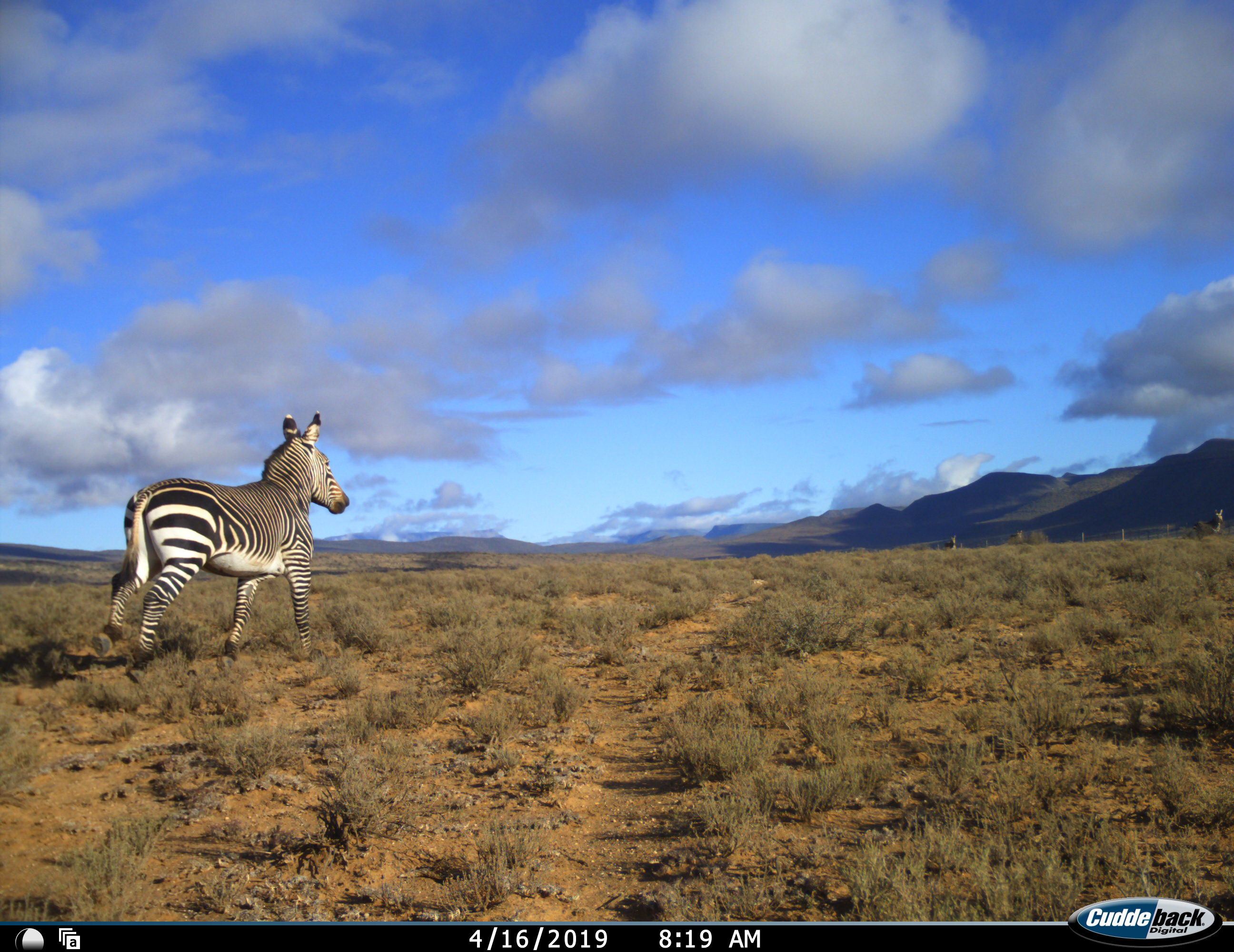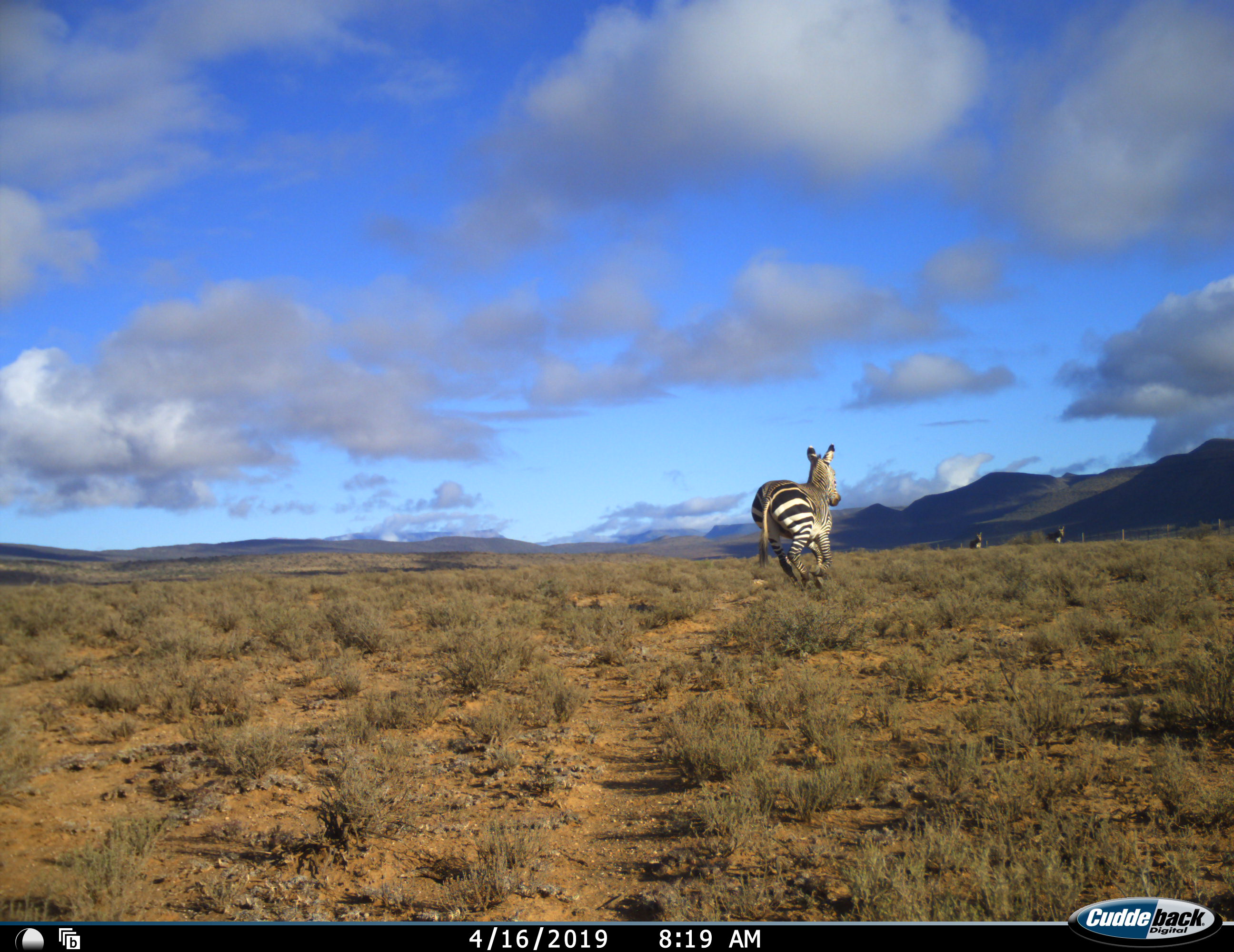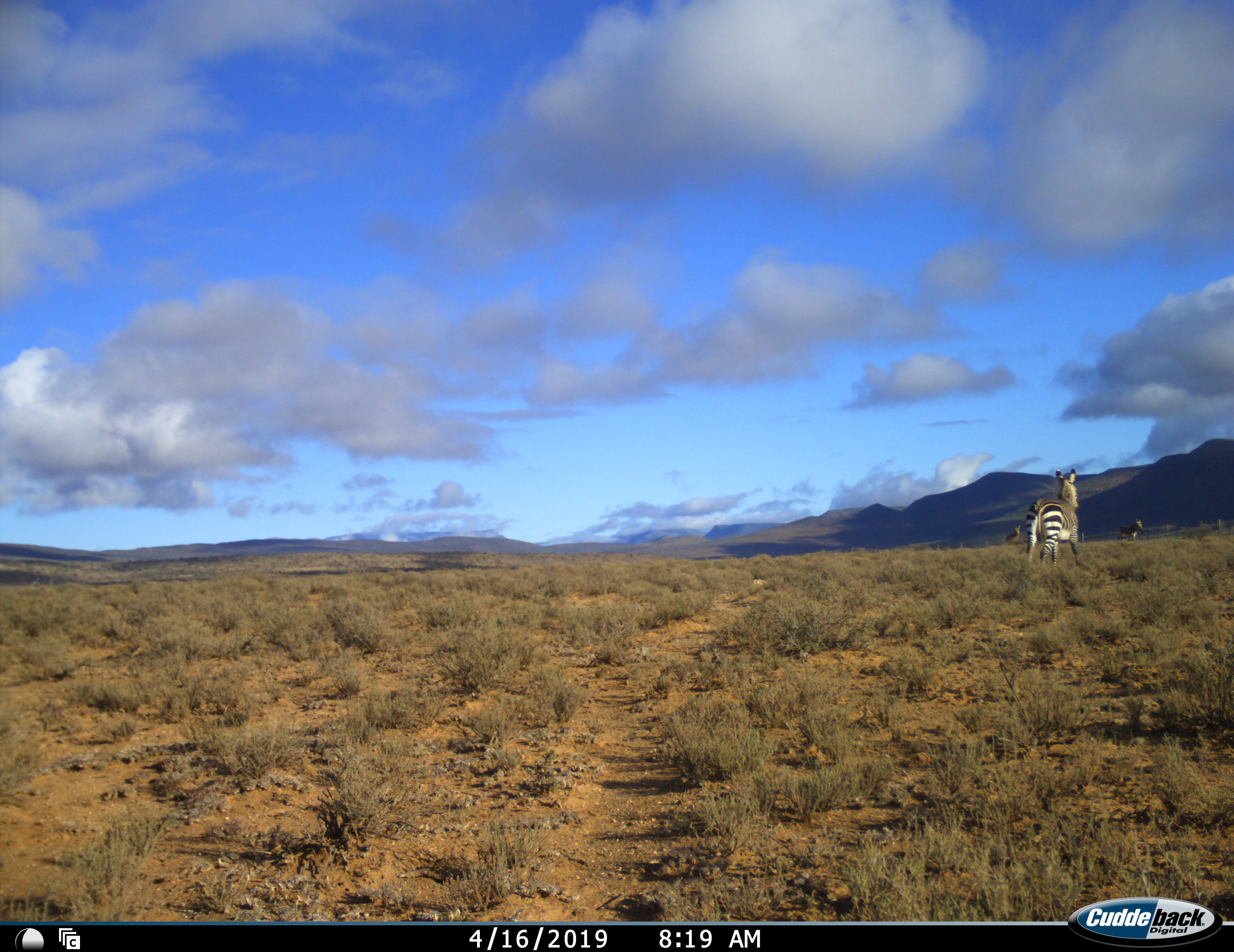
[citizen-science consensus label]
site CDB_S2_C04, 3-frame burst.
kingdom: Animalia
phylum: Chordata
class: Mammalia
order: Perissodactyla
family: Equidae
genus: Equus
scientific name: Equus zebra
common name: mountain zebra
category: zebramountain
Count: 4.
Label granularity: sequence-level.